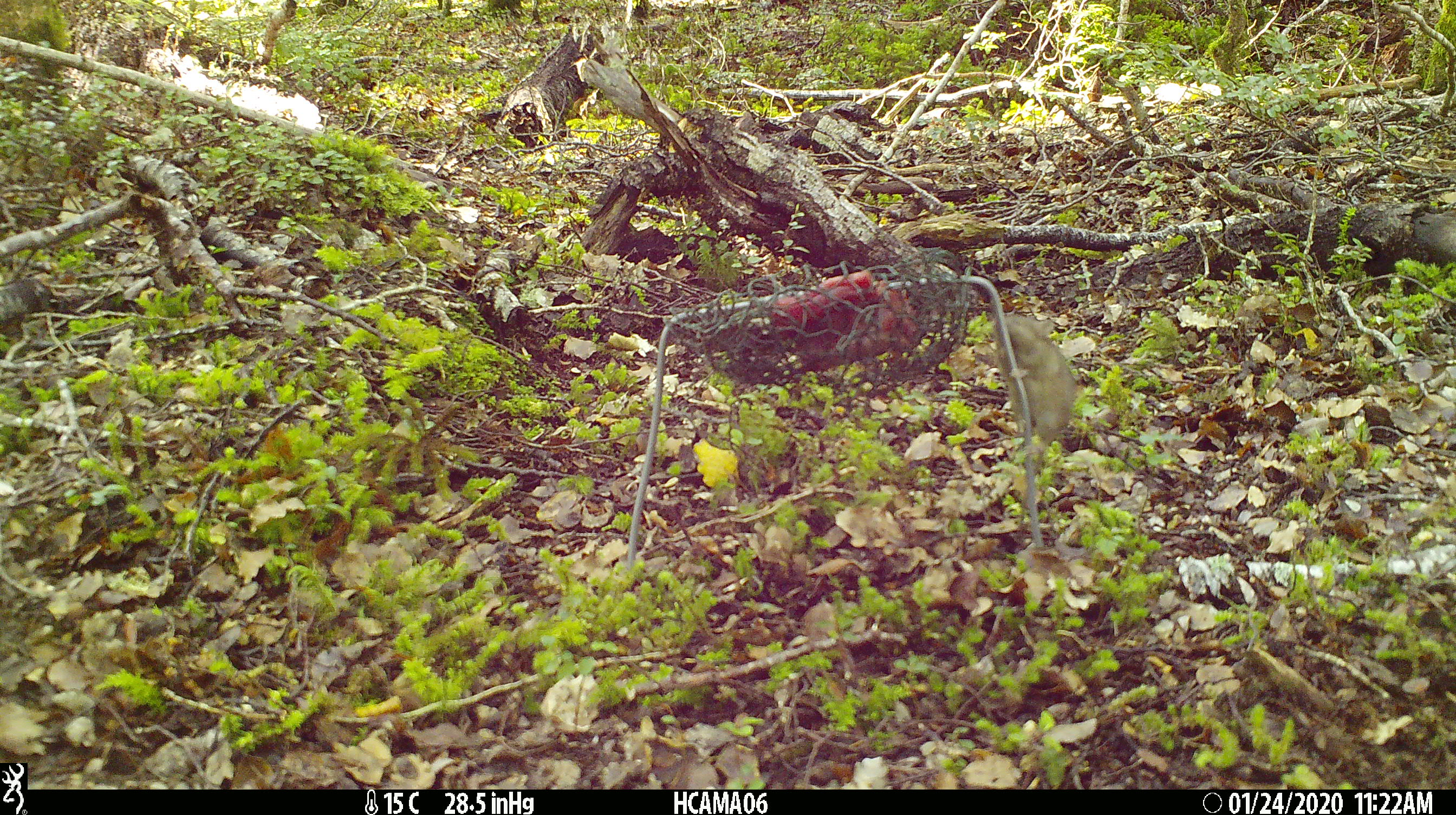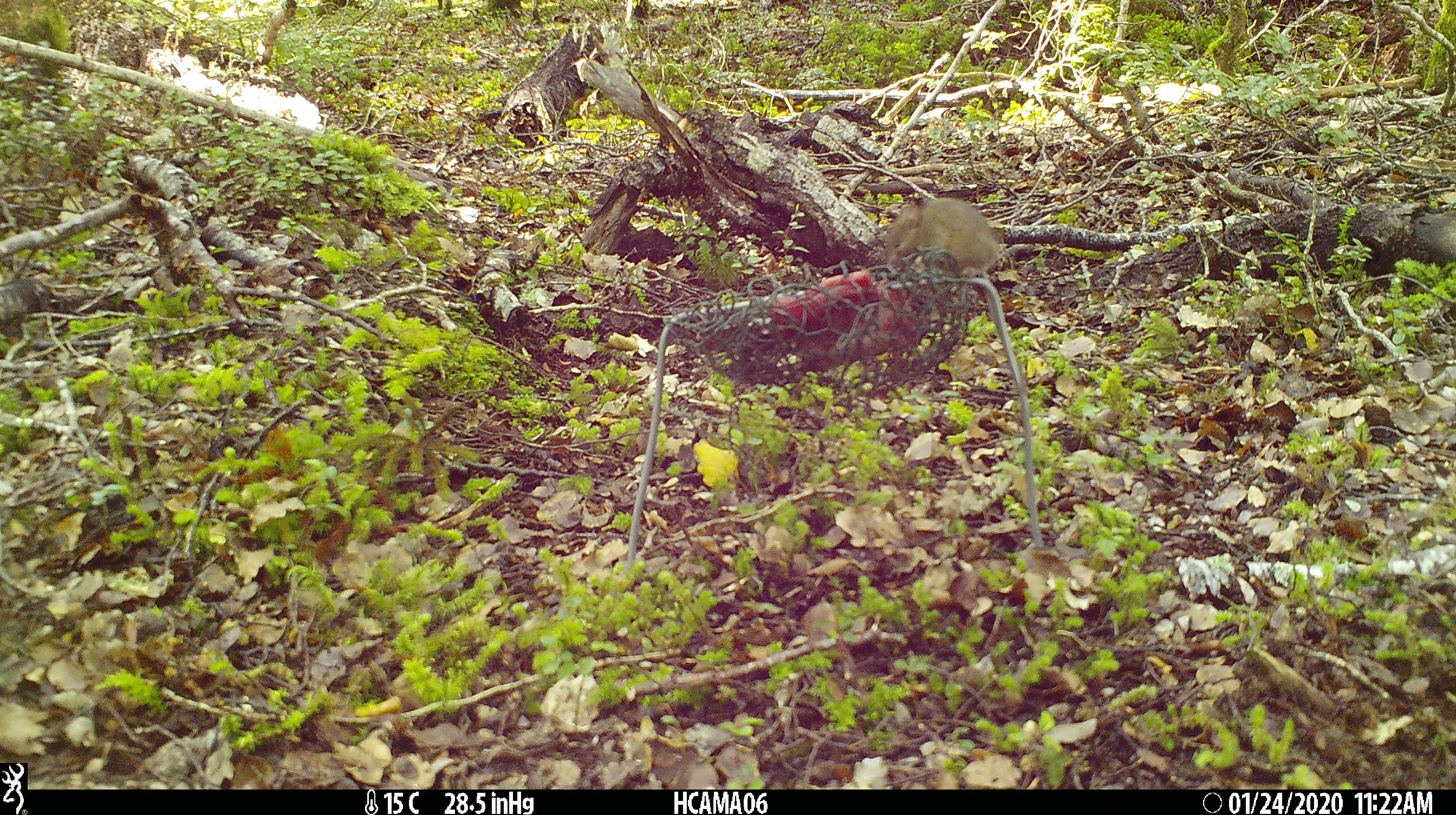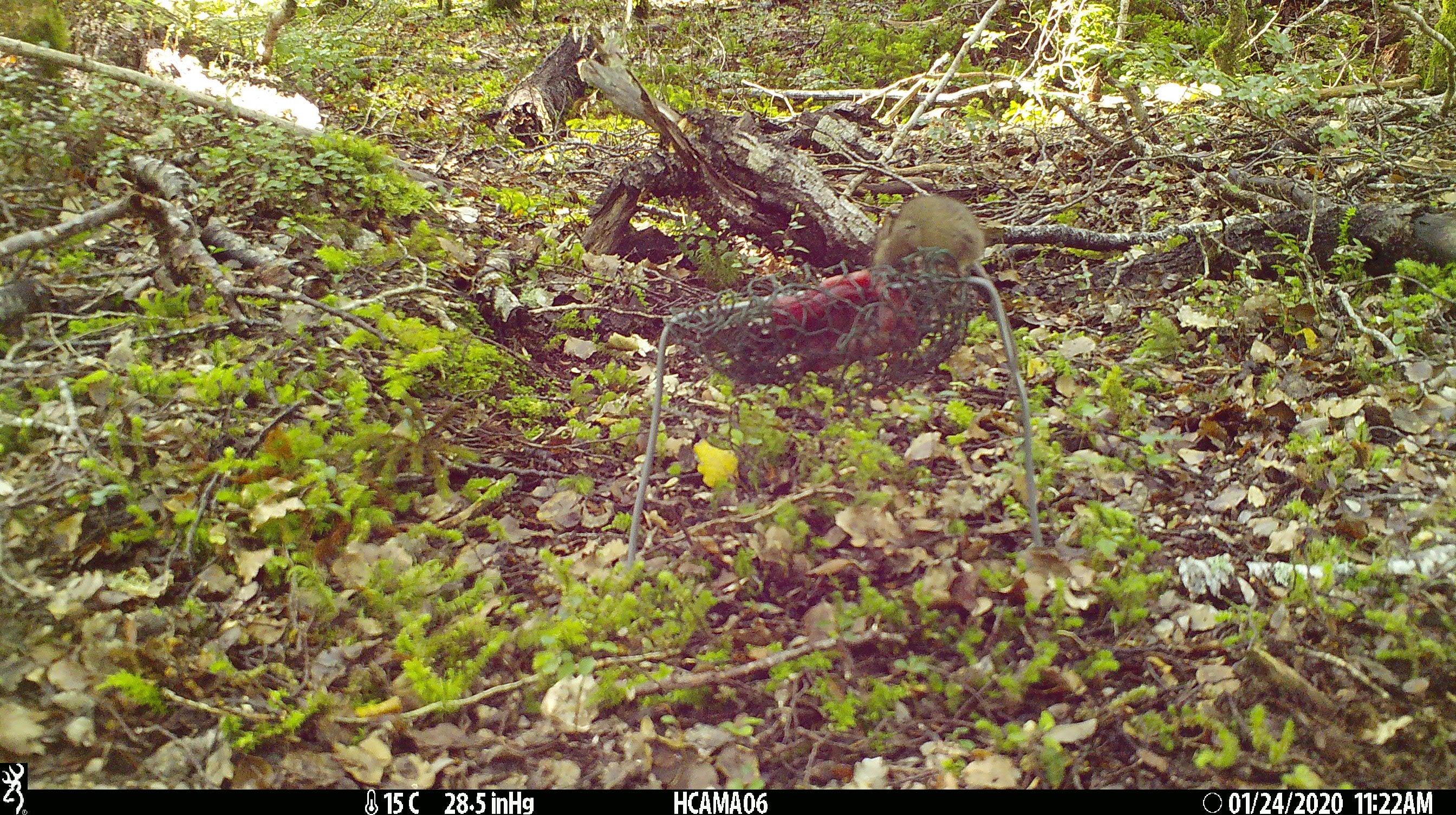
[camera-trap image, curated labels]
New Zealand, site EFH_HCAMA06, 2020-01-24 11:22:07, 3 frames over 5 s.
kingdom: Animalia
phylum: Chordata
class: Mammalia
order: Rodentia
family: Muridae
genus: Mus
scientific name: Mus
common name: mouse